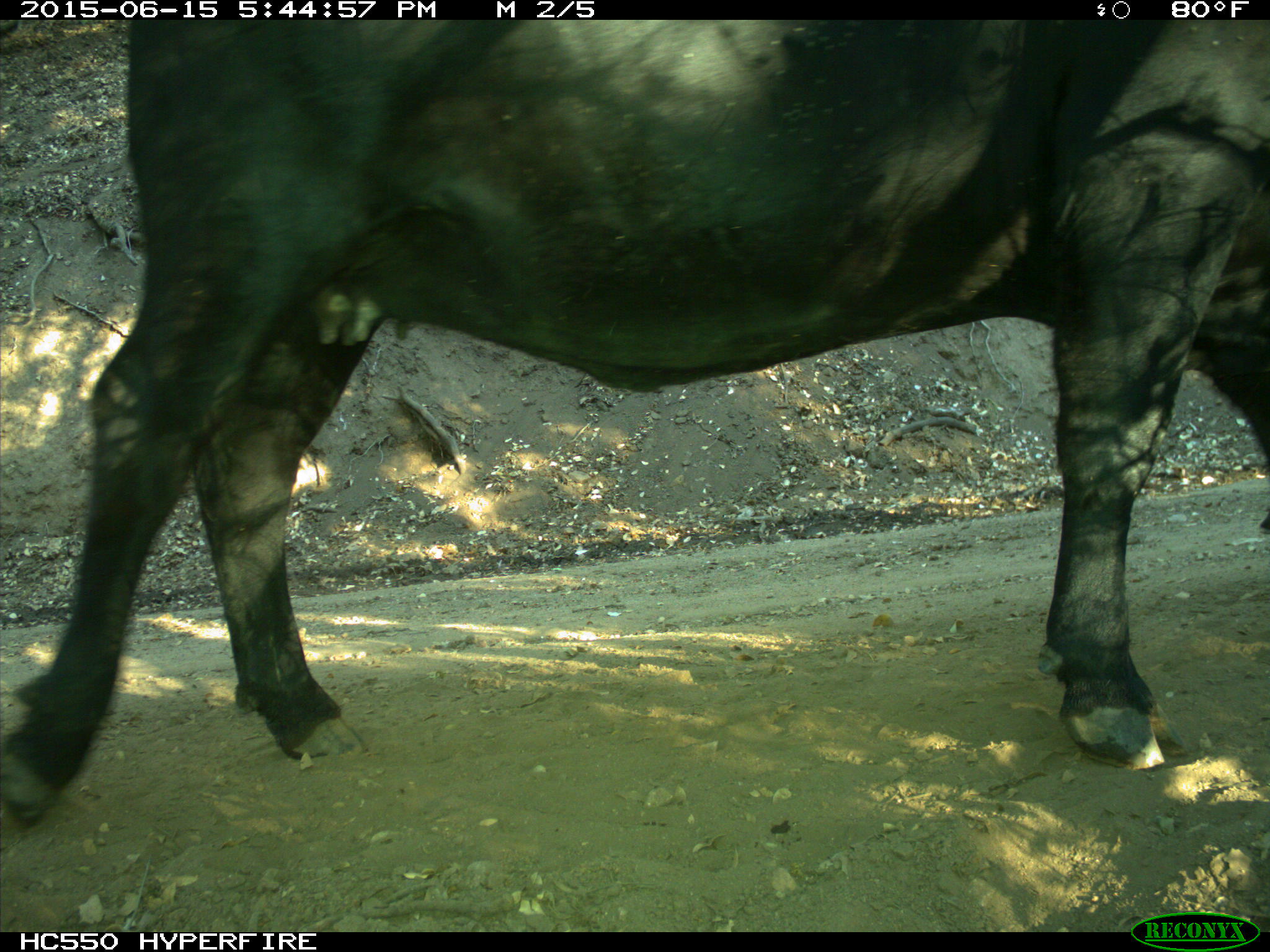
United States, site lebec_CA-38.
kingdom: Animalia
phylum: Chordata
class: Mammalia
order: Artiodactyla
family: Bovidae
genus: Bos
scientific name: Bos taurus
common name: domestic cow